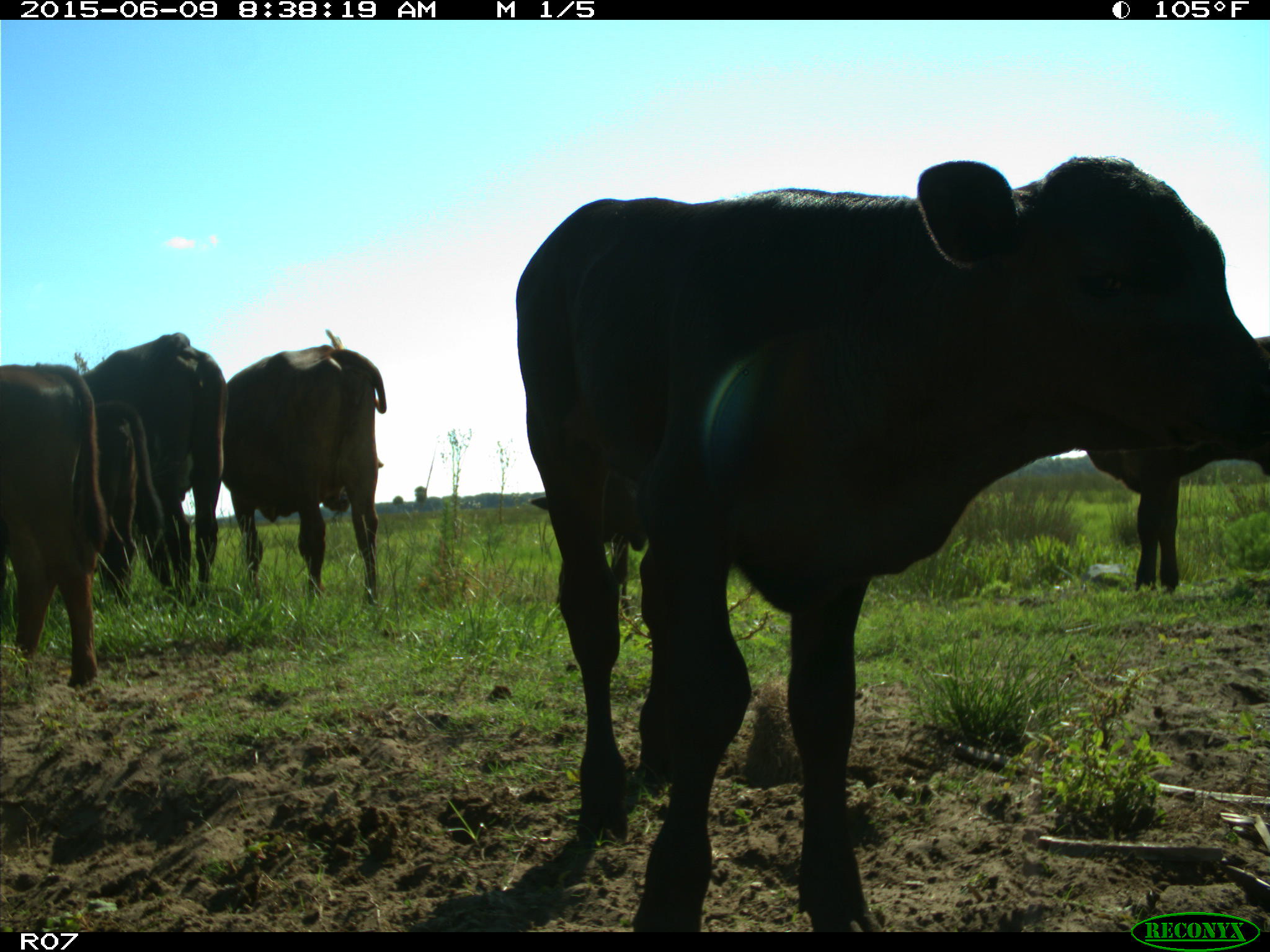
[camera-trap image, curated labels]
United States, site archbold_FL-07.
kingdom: Animalia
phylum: Chordata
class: Mammalia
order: Artiodactyla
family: Bovidae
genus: Bos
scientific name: Bos taurus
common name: domestic cow